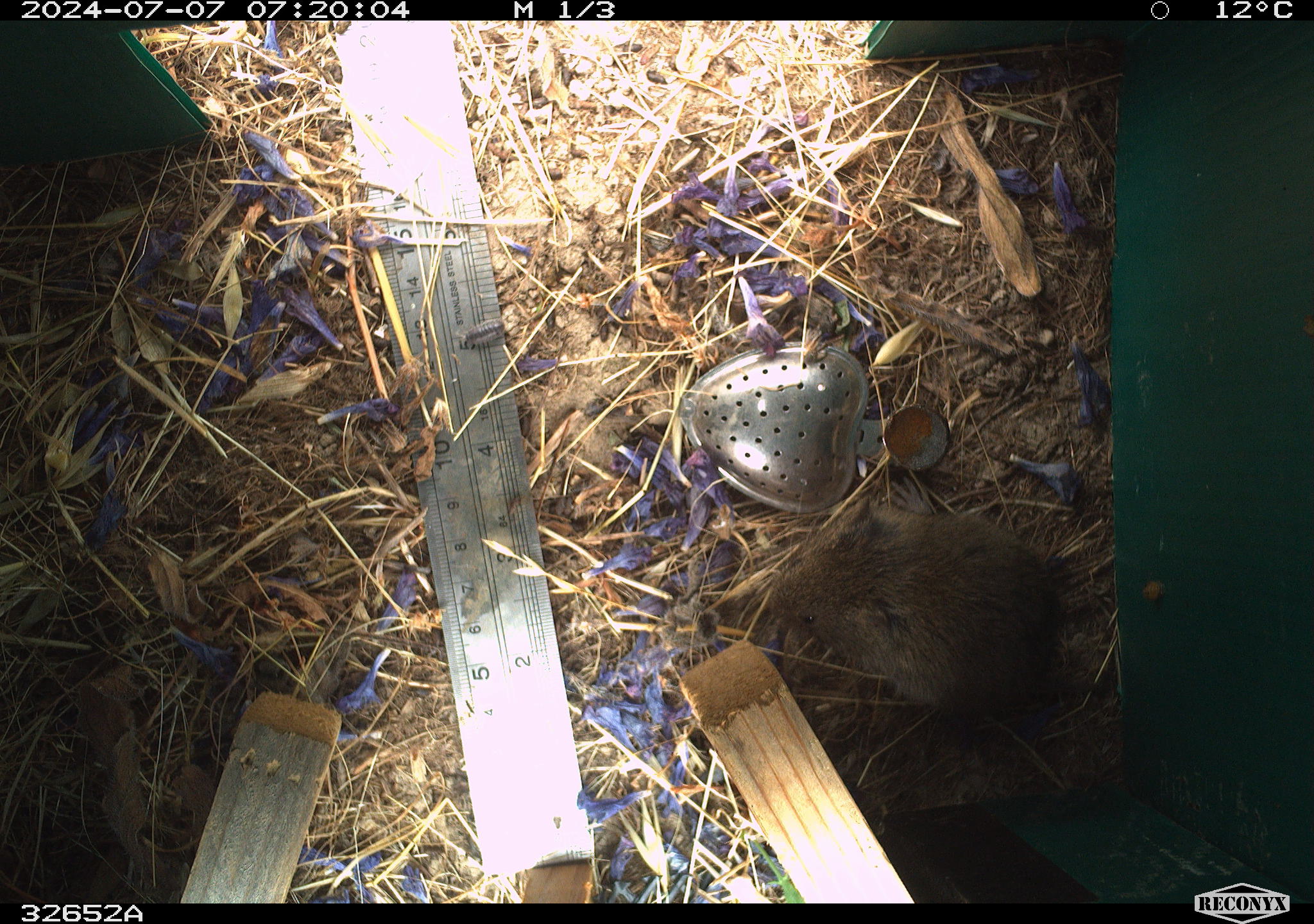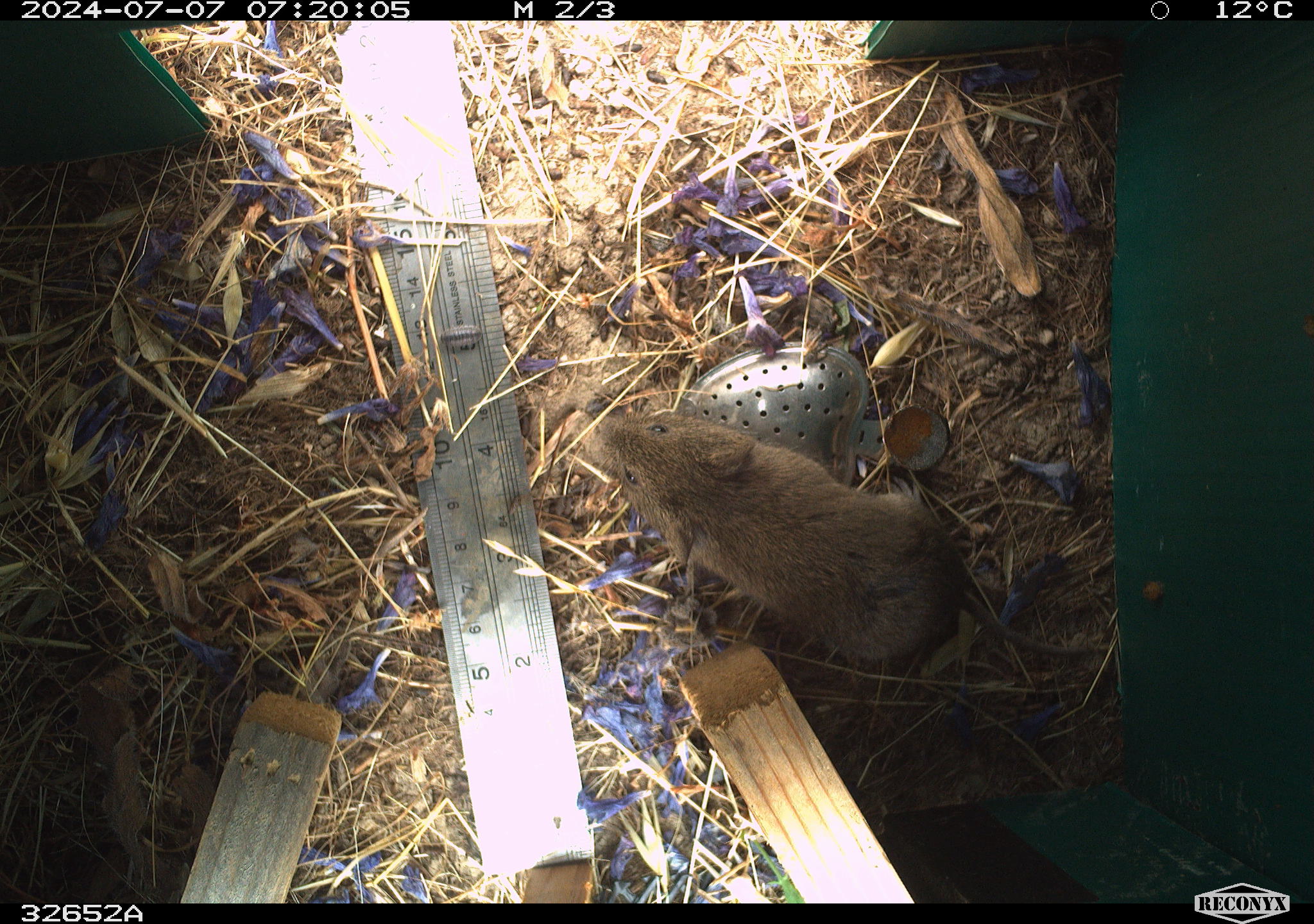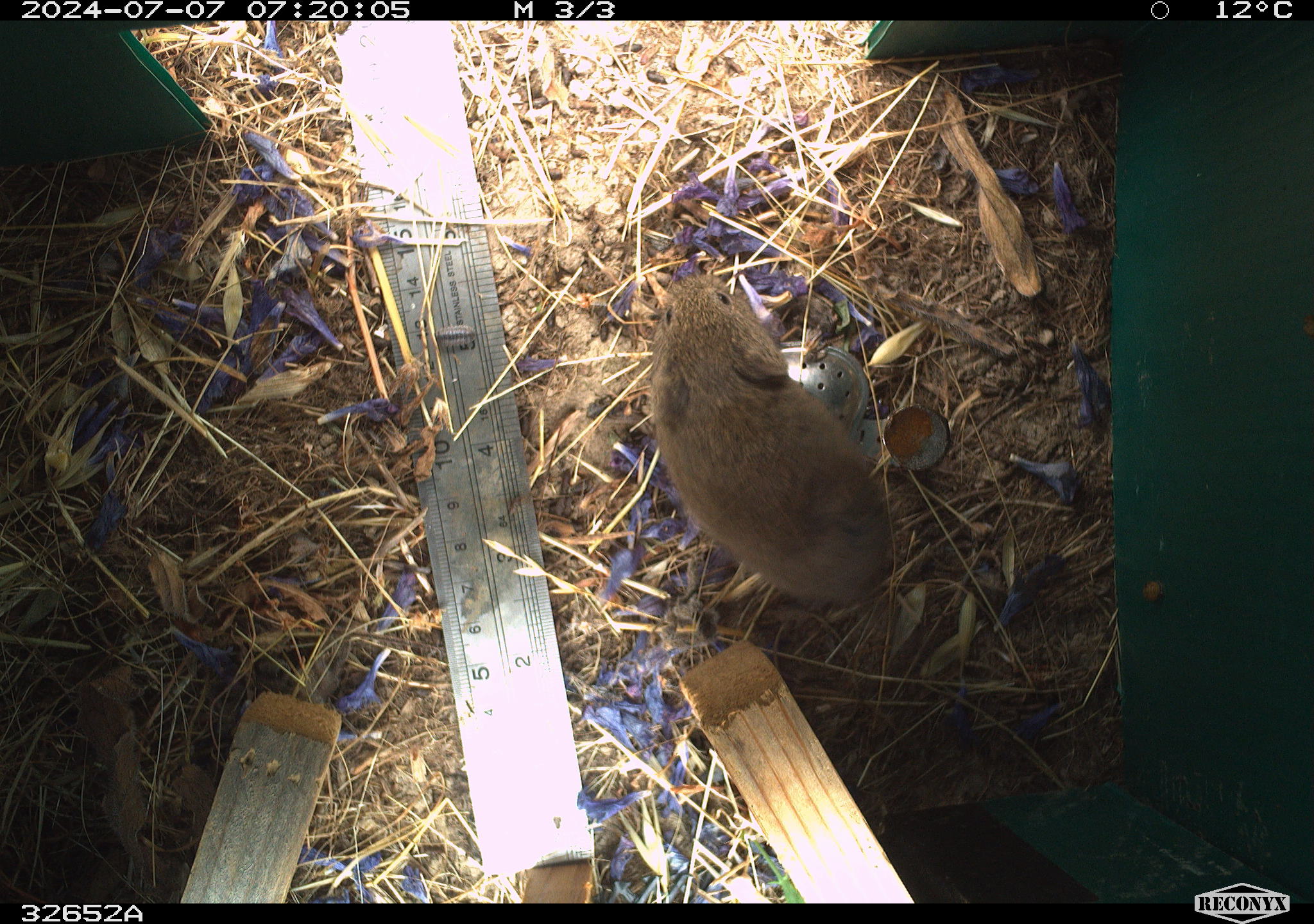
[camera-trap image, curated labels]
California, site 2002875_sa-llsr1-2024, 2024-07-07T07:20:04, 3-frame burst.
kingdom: Animalia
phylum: Chordata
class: Mammalia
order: Rodentia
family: Cricetidae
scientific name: Arvicolinae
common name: voles, lemmings, and muskrats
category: arvicolinae subfamily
Arvicolinae subfamily (voles, lemmings, and muskrats) (Arvicolinae).